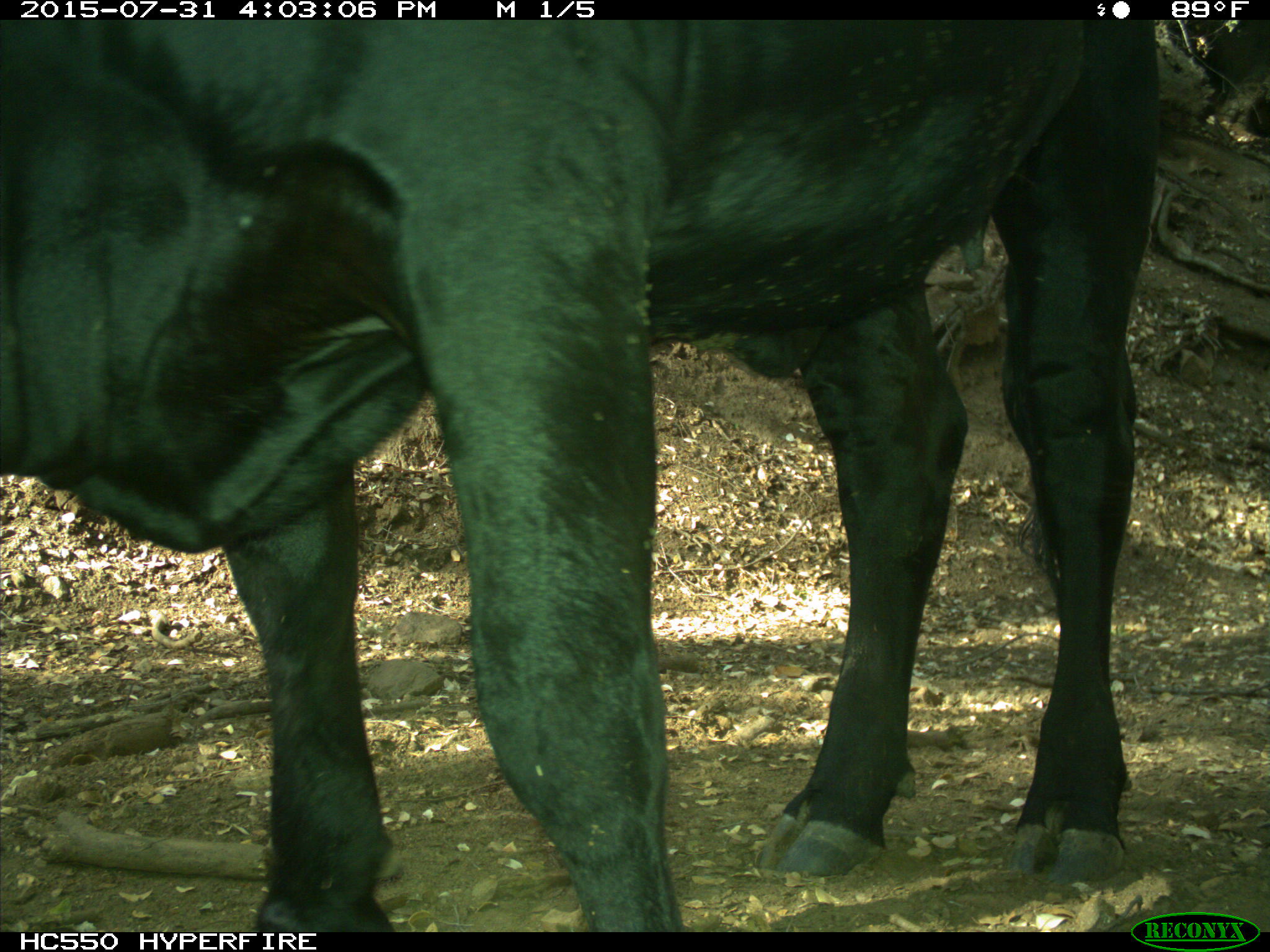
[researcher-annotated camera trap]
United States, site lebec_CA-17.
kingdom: Animalia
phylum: Chordata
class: Mammalia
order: Artiodactyla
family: Bovidae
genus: Bos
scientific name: Bos taurus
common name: domestic cow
Bos taurus (domestic cow).